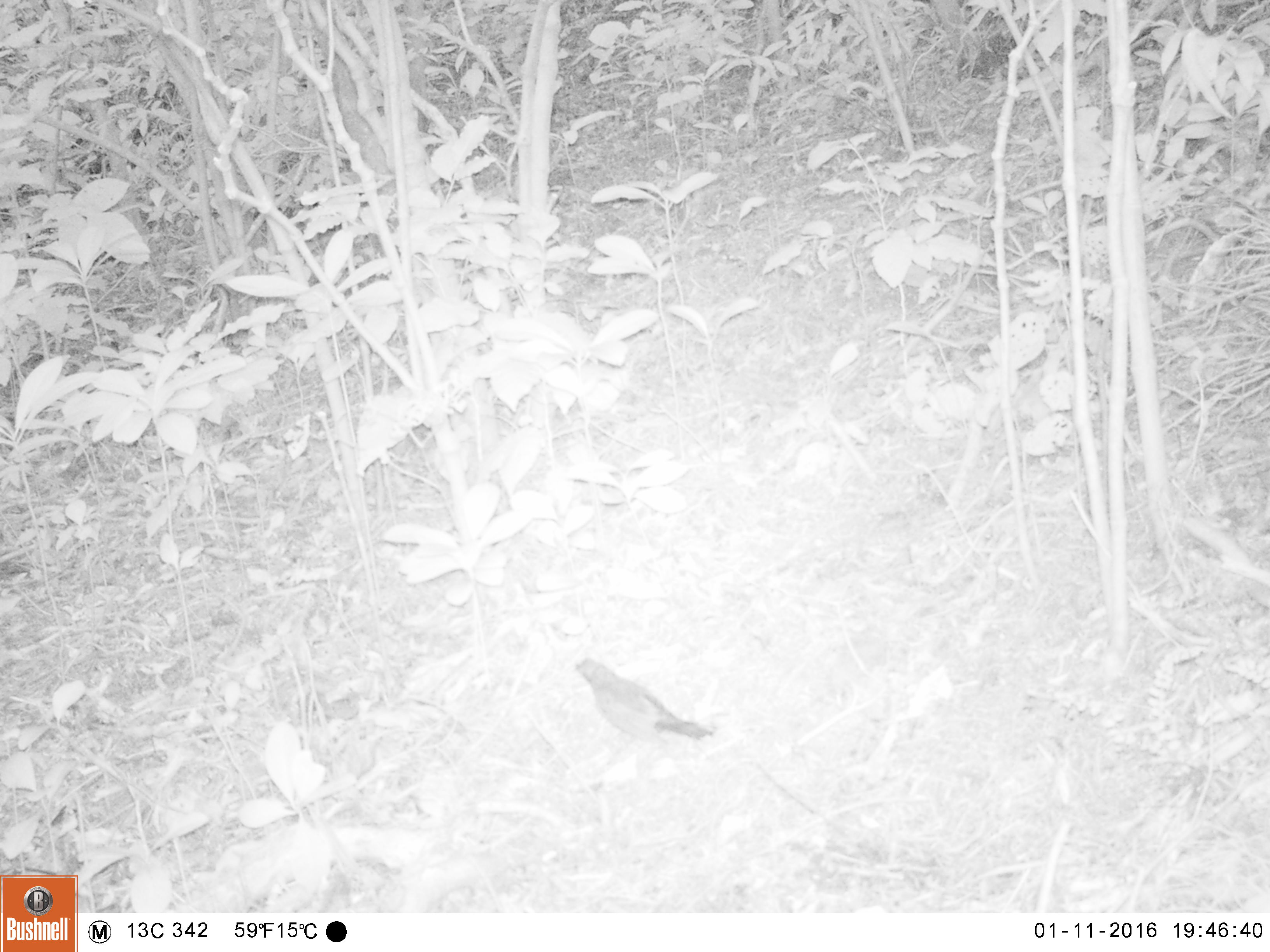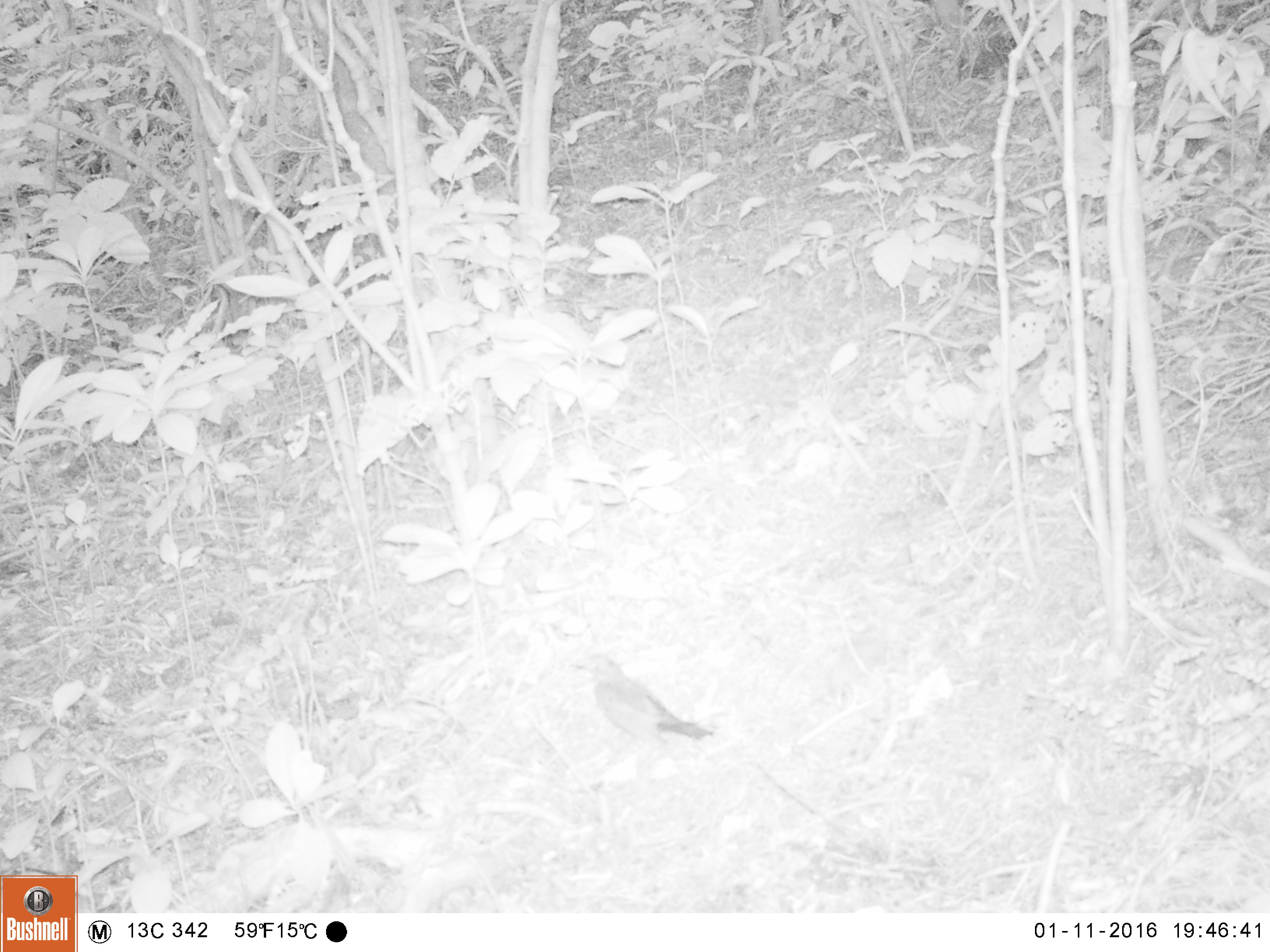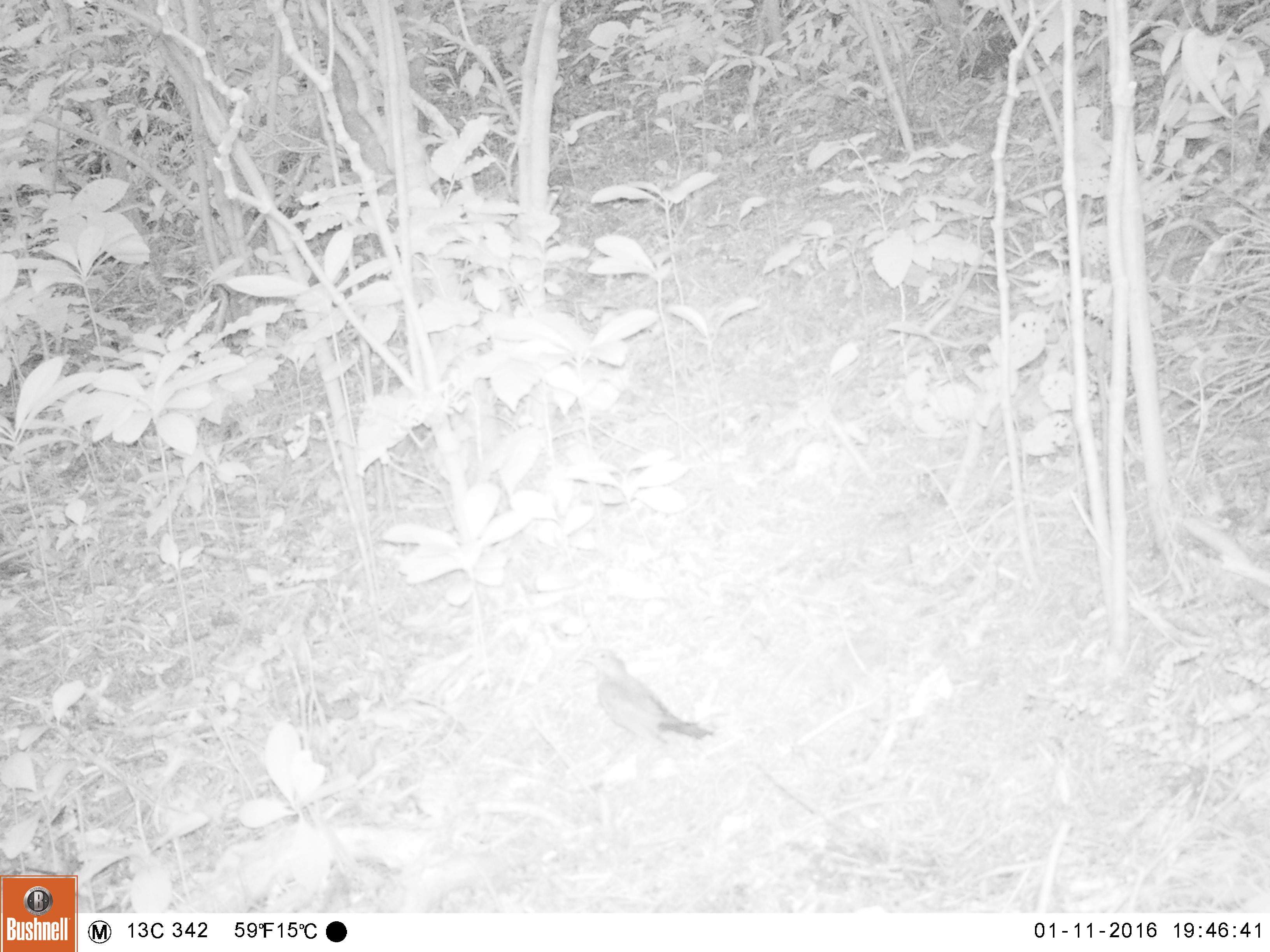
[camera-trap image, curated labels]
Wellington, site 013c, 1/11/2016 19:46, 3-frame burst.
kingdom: Animalia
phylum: Chordata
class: Aves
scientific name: Aves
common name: bird